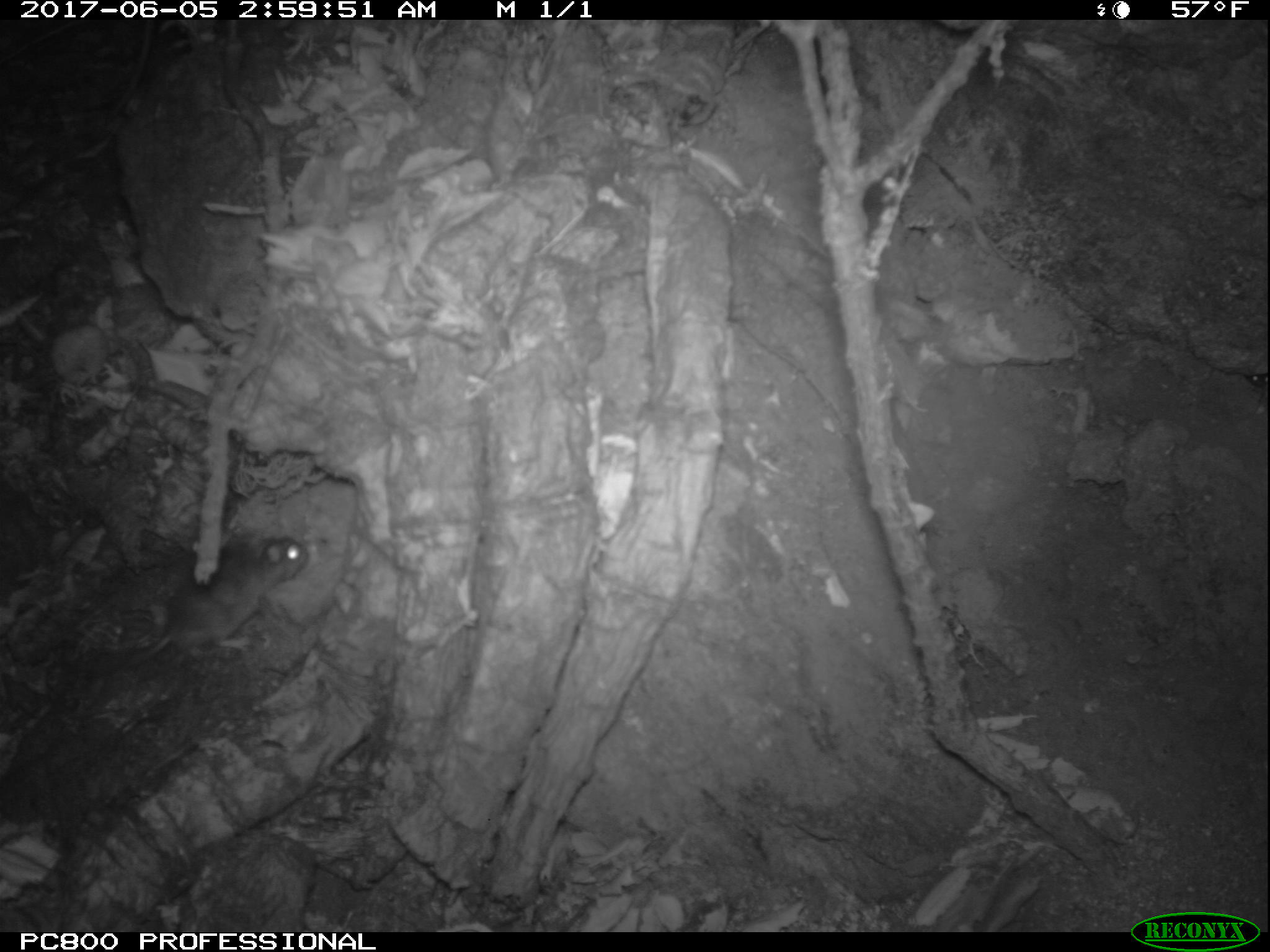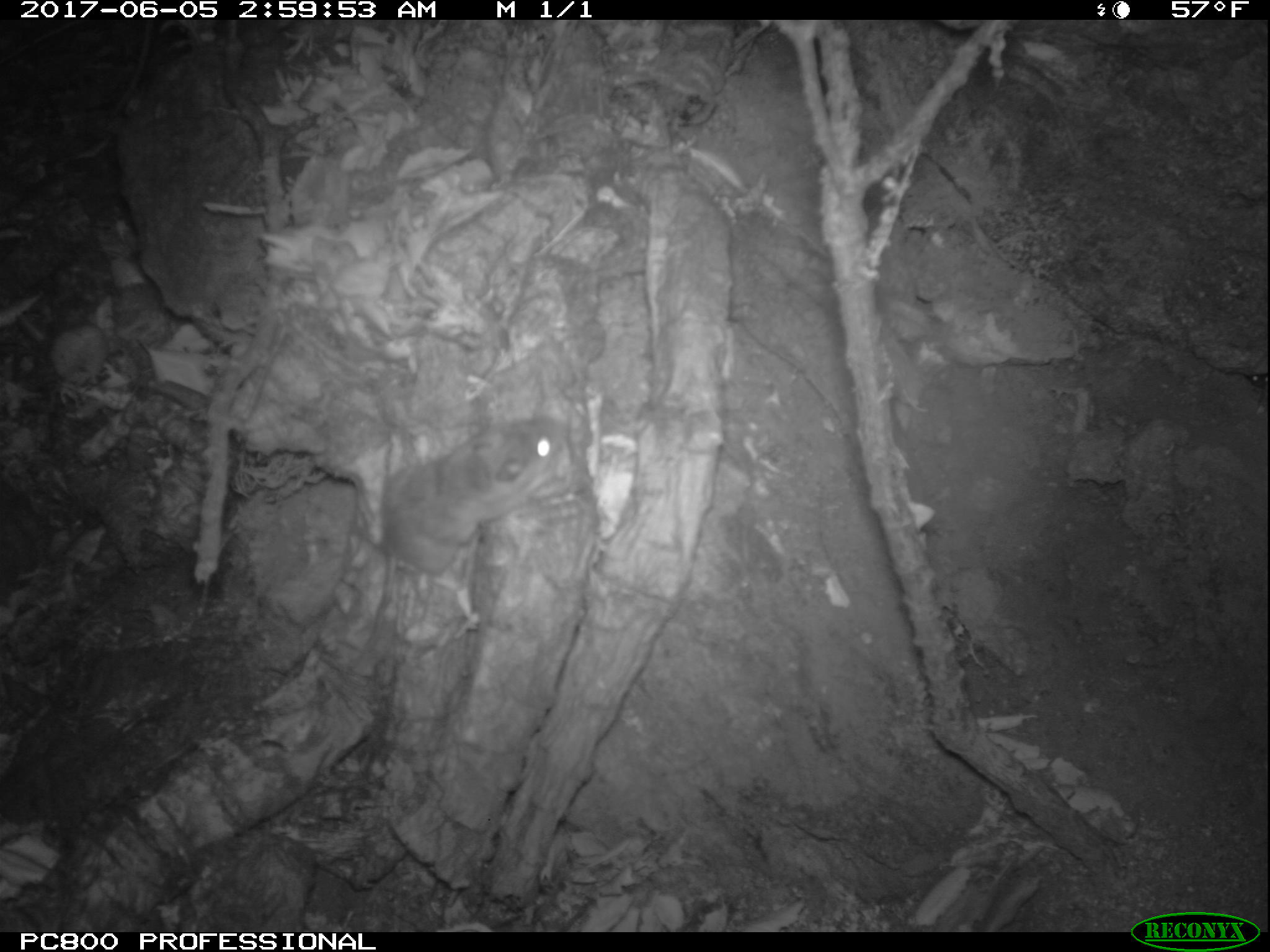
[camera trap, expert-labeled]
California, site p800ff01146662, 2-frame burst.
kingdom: Animalia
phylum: Chordata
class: Mammalia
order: Rodentia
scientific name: Rodentia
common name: rodent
Rodent (Rodentia).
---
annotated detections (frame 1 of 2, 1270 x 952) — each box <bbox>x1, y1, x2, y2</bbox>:
rodent: <bbox>99, 531, 308, 672</bbox>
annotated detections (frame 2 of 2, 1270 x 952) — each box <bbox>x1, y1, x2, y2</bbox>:
rodent: <bbox>335, 414, 569, 580</bbox>